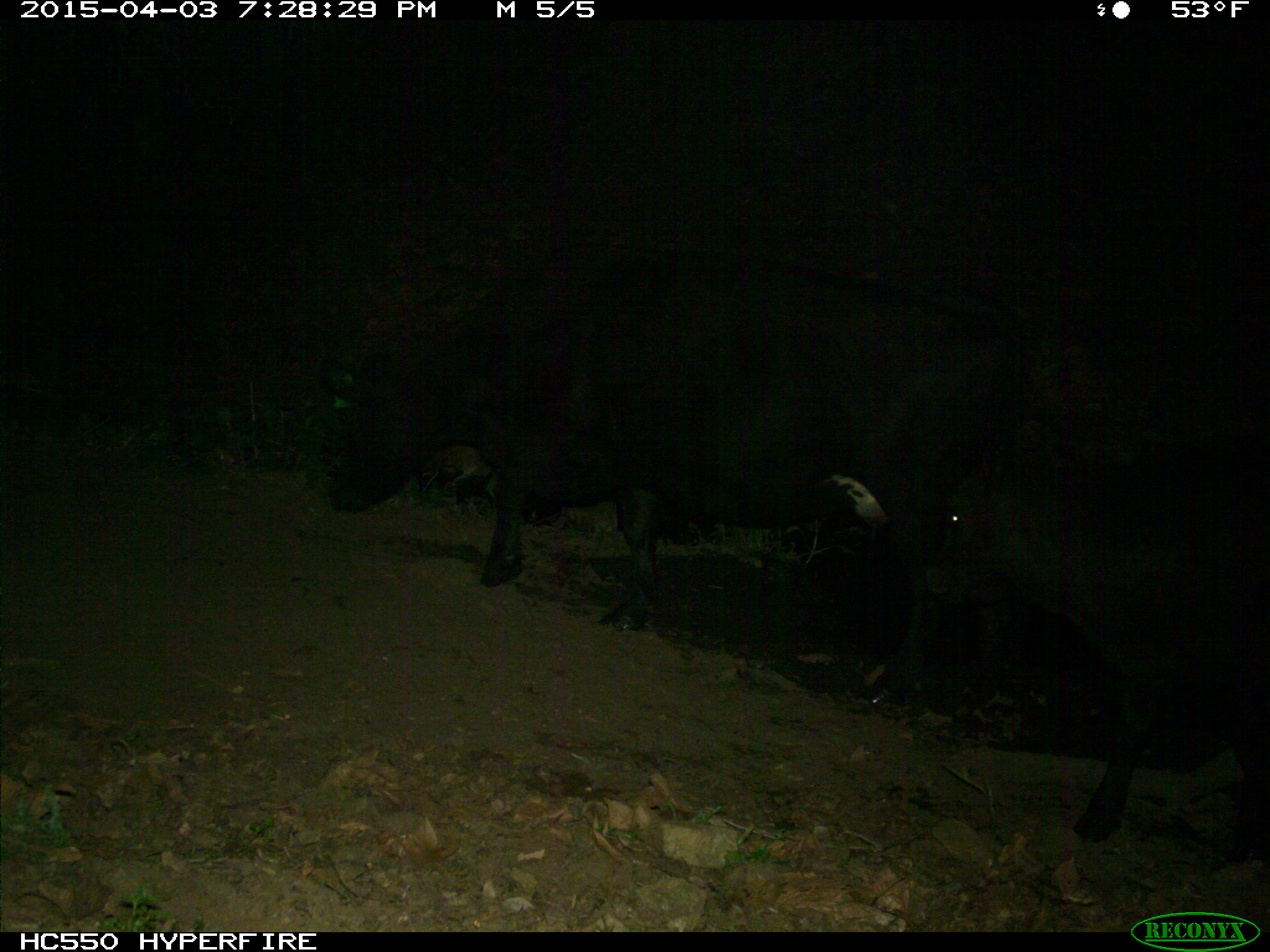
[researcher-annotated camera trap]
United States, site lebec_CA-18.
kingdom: Animalia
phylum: Chordata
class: Mammalia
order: Artiodactyla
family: Bovidae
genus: Bos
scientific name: Bos taurus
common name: domestic cow